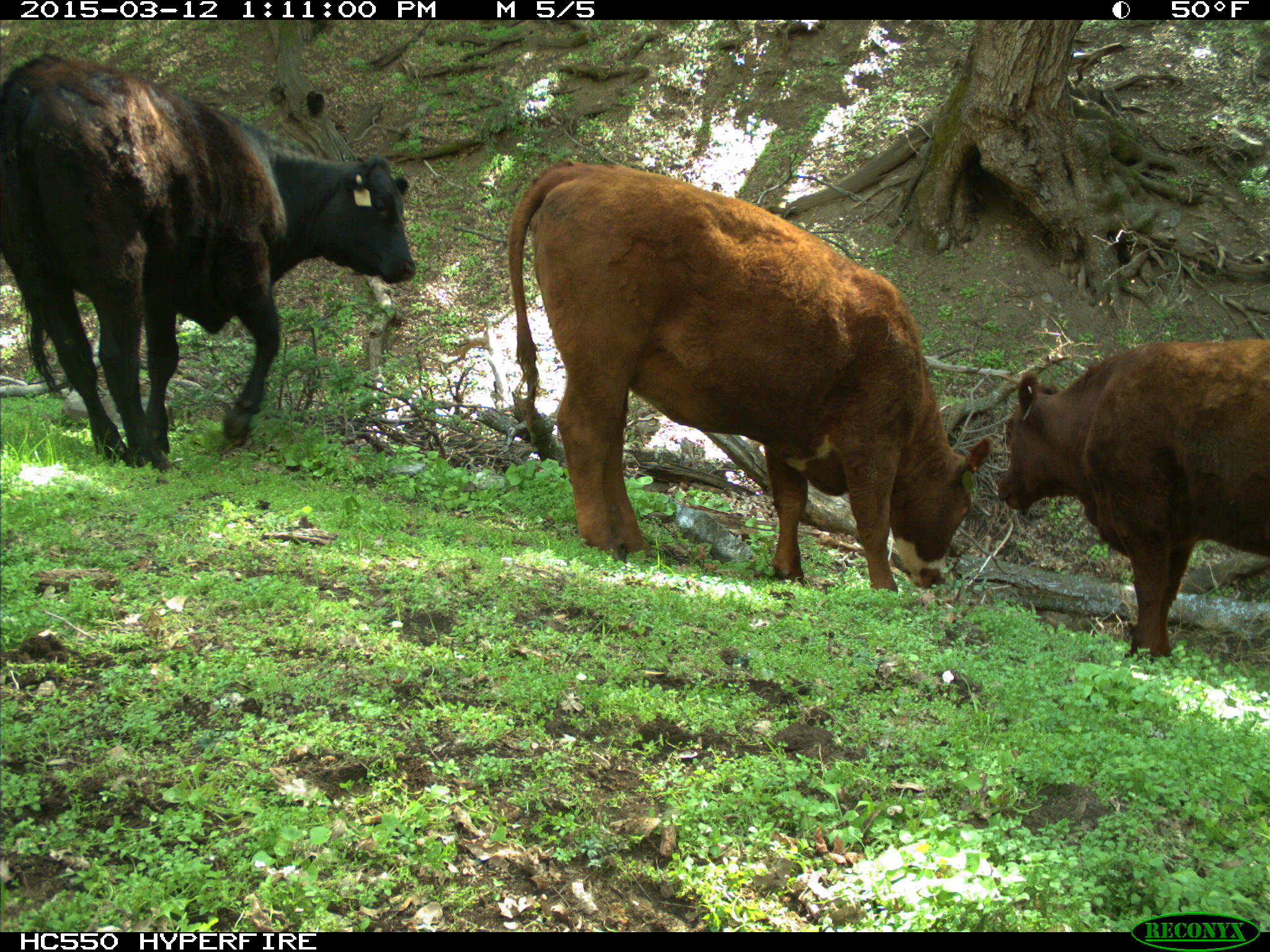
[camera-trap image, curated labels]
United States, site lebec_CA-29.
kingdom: Animalia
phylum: Chordata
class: Mammalia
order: Artiodactyla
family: Bovidae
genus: Bos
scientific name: Bos taurus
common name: domestic cow